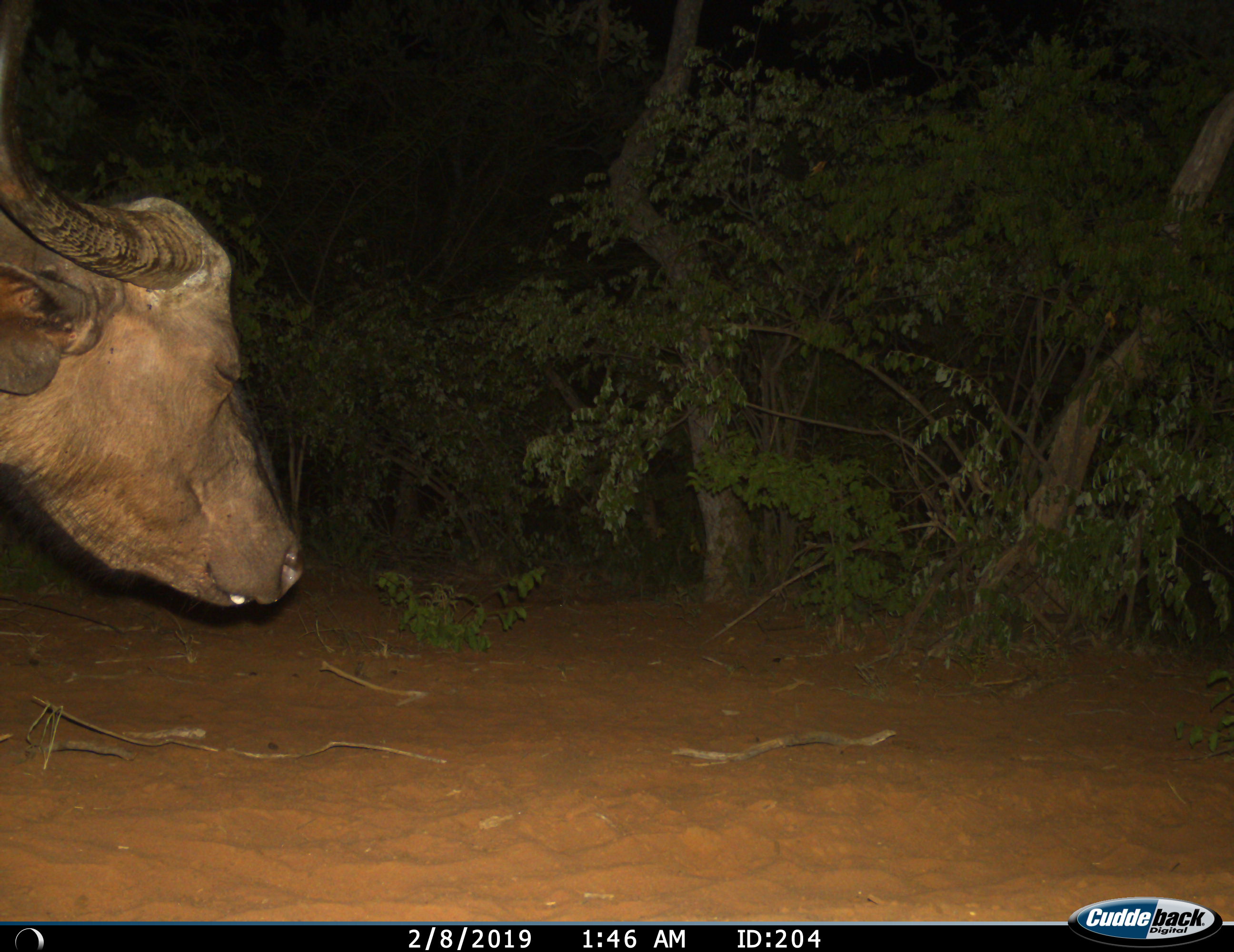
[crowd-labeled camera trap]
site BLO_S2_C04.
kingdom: Animalia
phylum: Chordata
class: Mammalia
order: Artiodactyla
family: Bovidae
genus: Syncerus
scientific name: Syncerus caffer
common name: african buffalo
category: buffalo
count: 1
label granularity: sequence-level